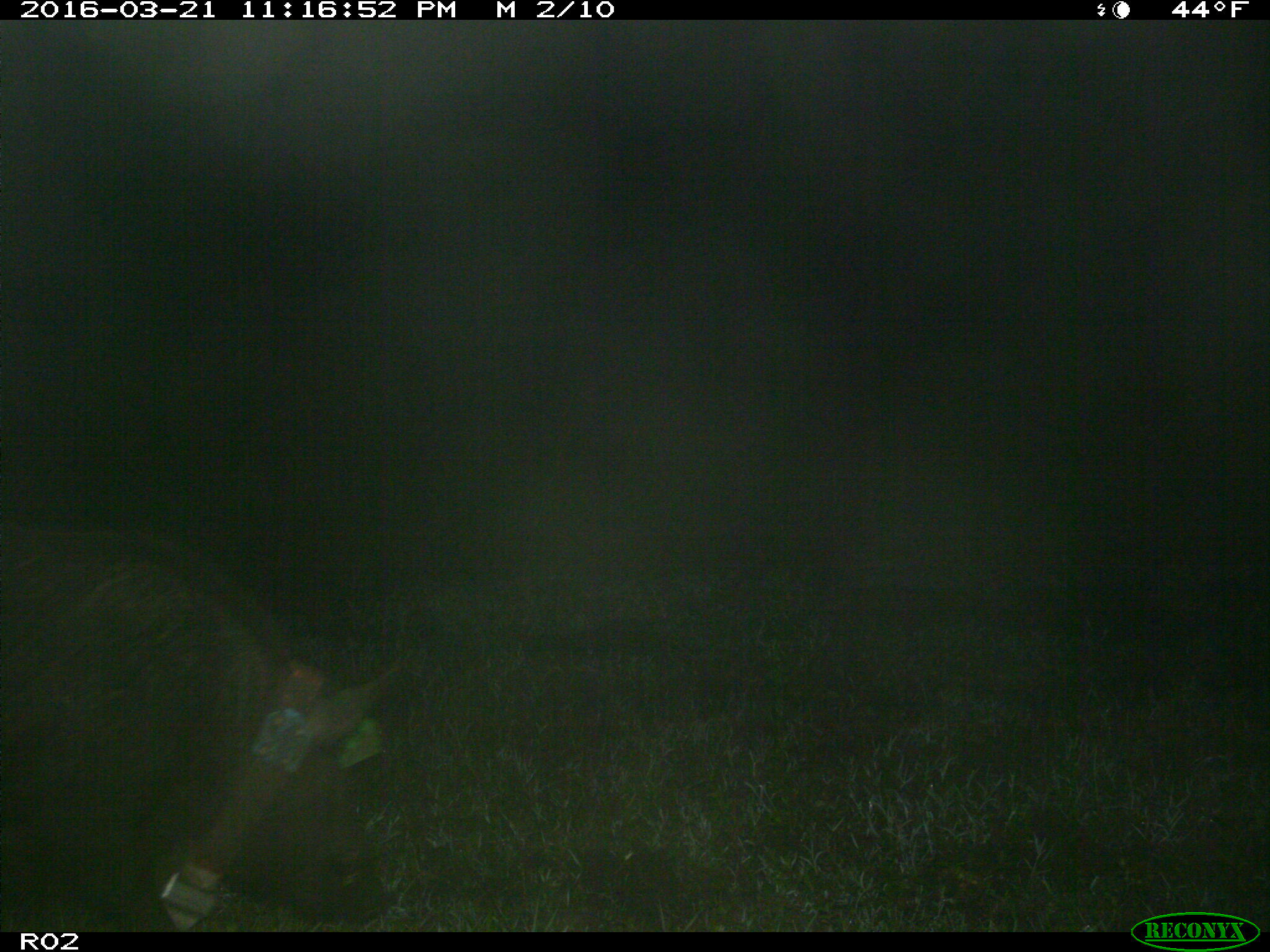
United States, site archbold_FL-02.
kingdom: Animalia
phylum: Chordata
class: Mammalia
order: Artiodactyla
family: Suidae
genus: Sus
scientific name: Sus scrofa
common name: wild boar